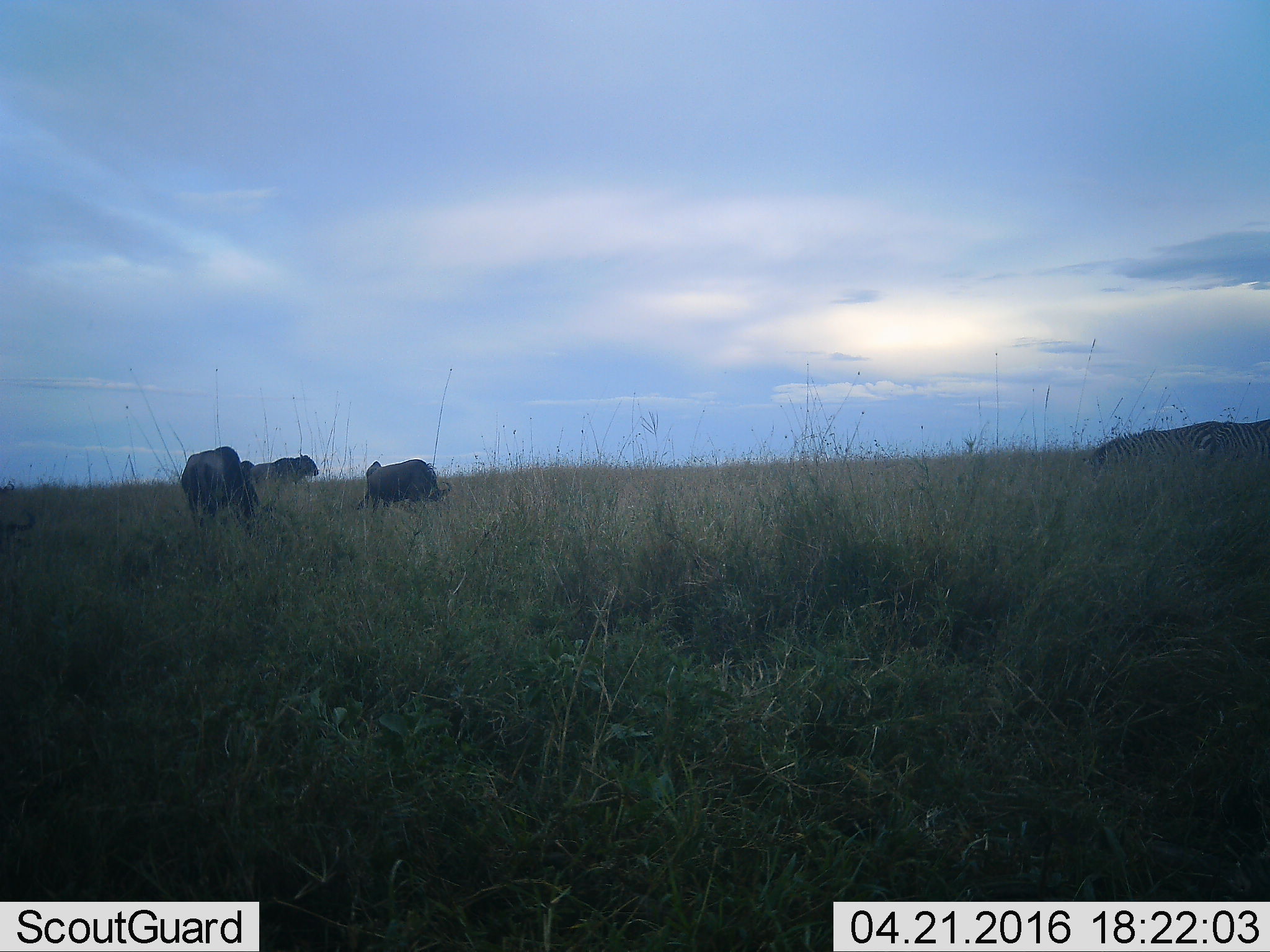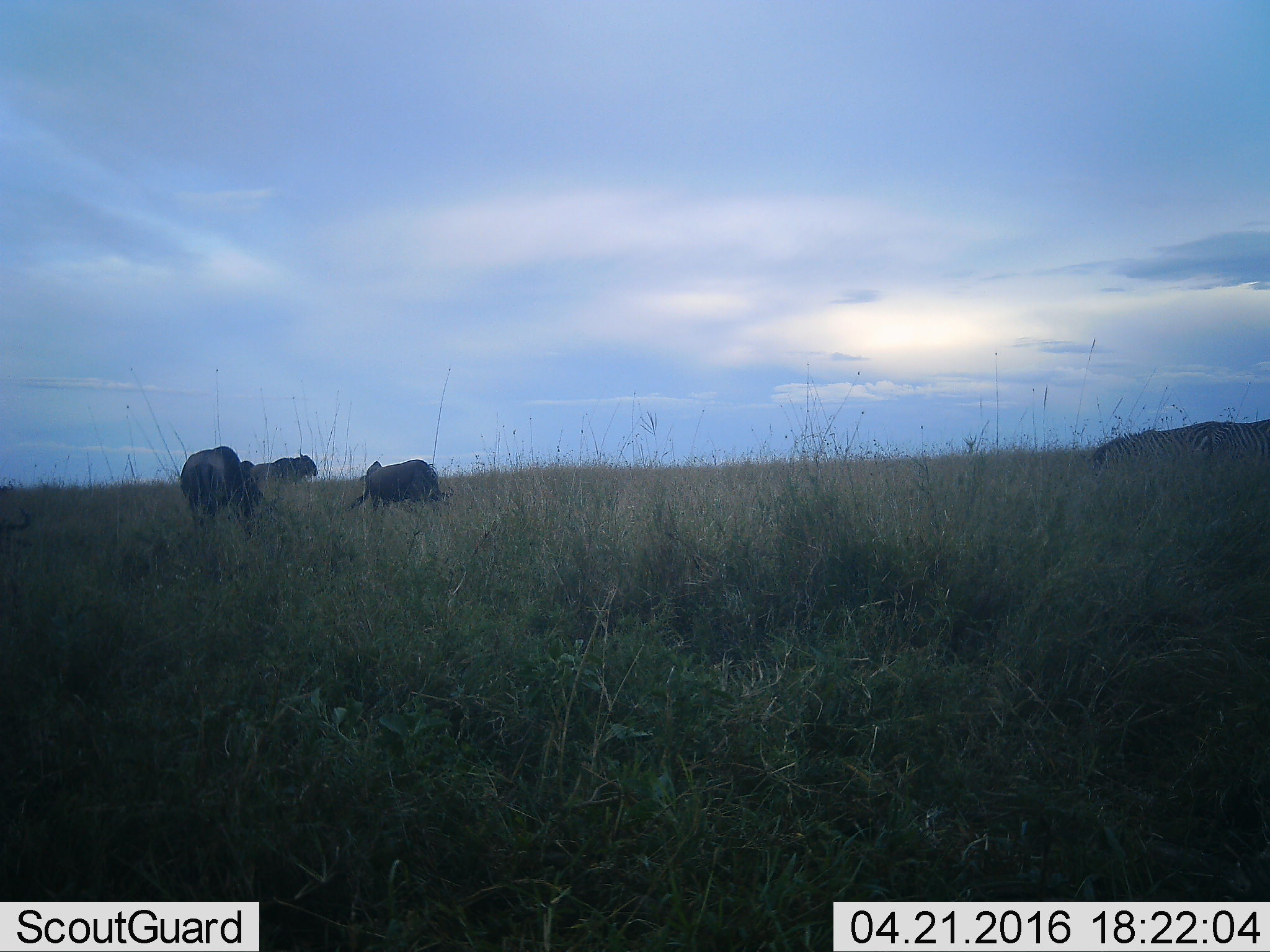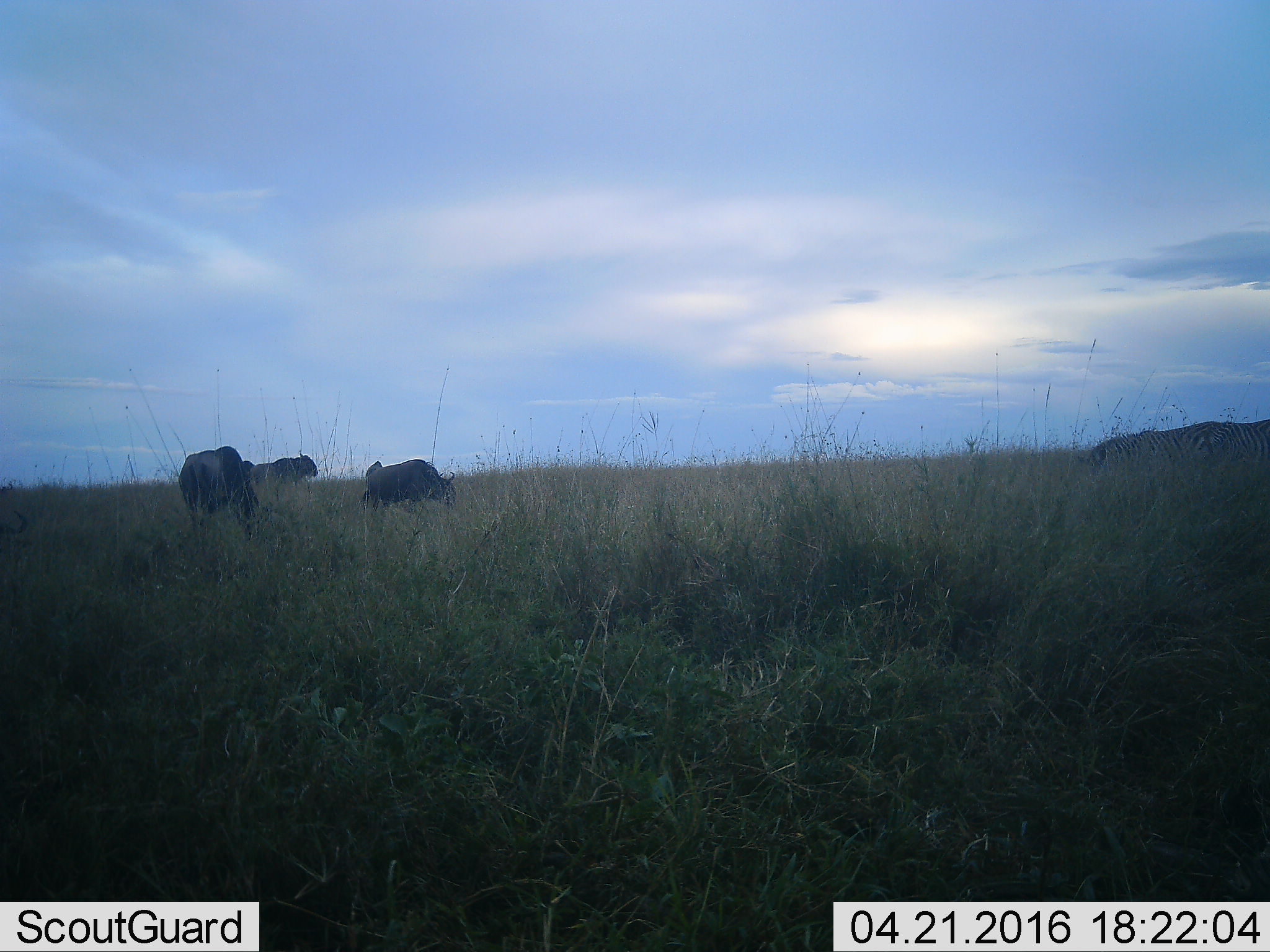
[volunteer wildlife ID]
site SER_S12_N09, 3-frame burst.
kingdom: Animalia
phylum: Chordata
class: Mammalia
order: Artiodactyla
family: Bovidae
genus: Connochaetes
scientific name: Connochaetes taurinus taurinus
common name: blue wildebeest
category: wildebeestblue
Wildebeestblue (blue wildebeest) (Connochaetes taurinus taurinus), count 3. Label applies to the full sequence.